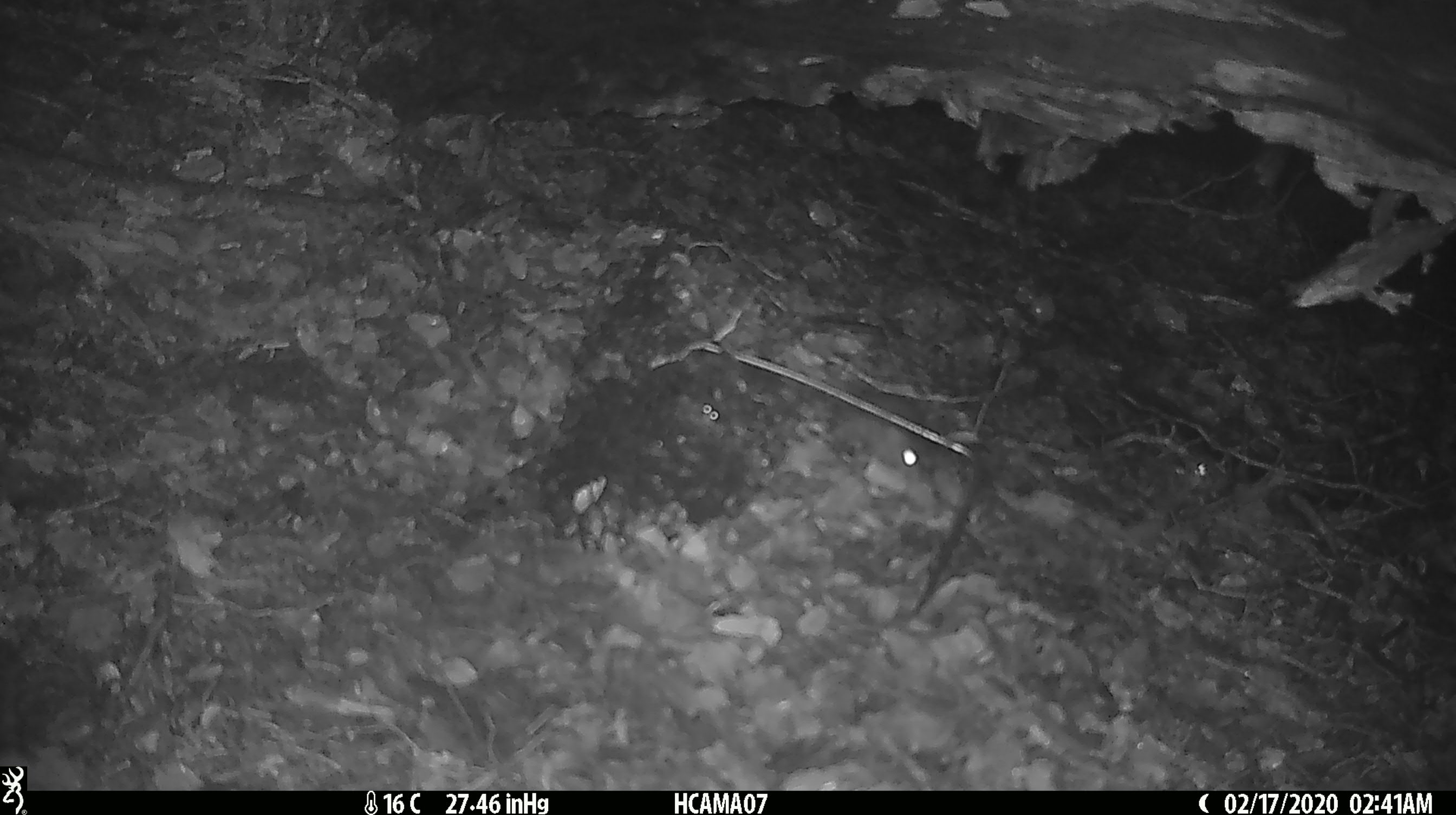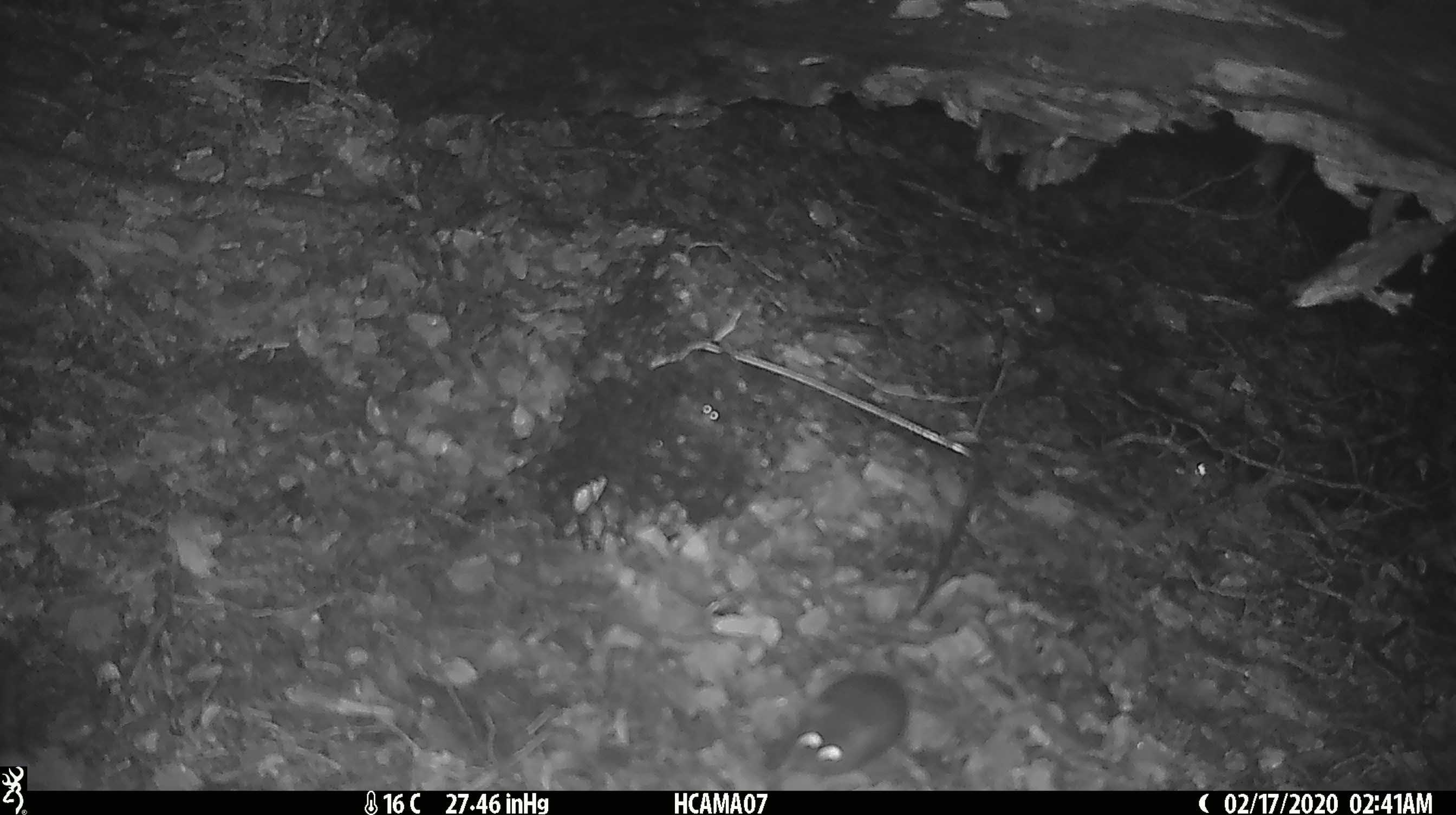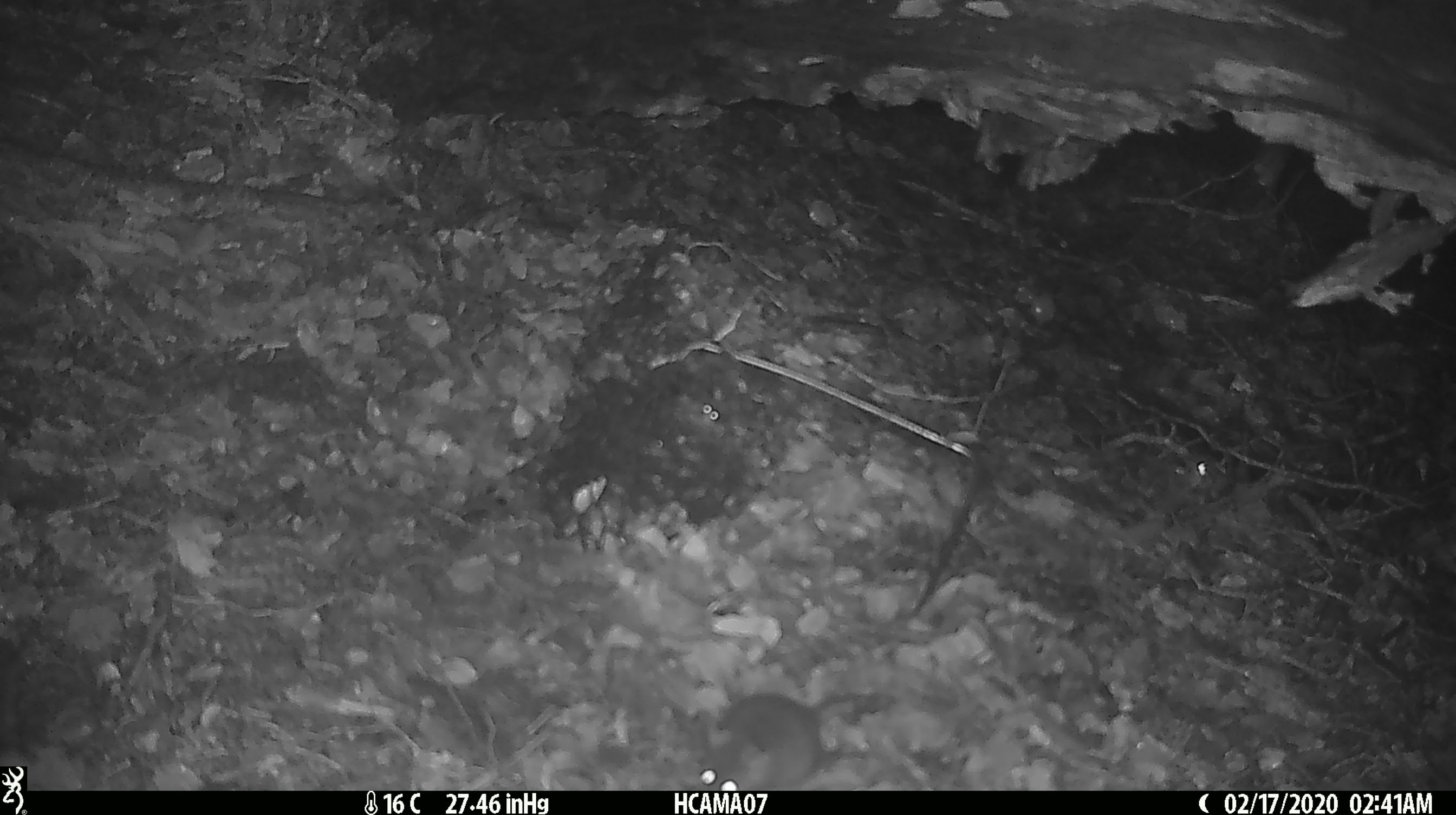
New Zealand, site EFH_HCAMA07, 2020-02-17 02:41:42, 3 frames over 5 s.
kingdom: Animalia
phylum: Chordata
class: Mammalia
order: Rodentia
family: Muridae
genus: Mus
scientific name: Mus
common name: mouse